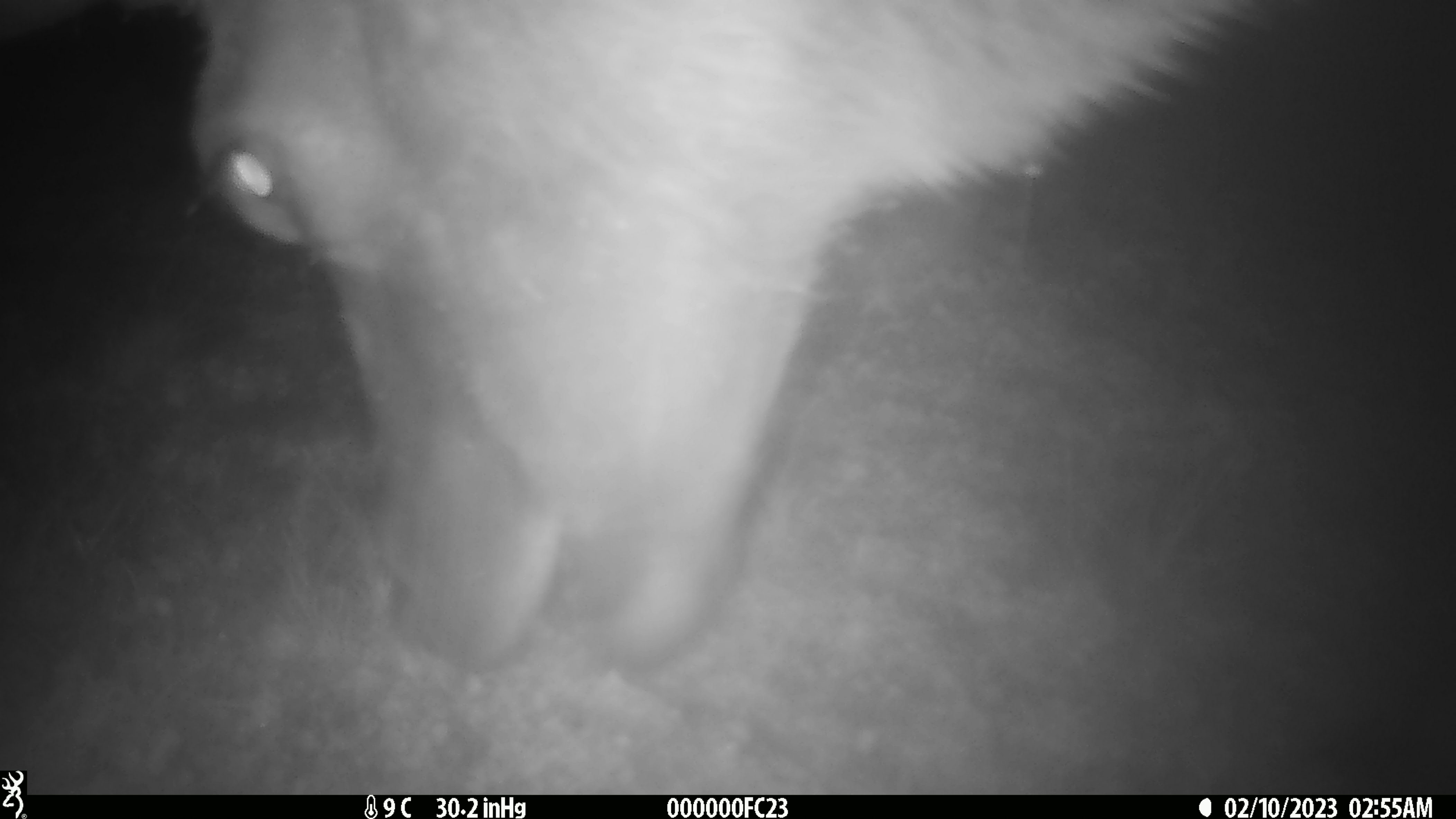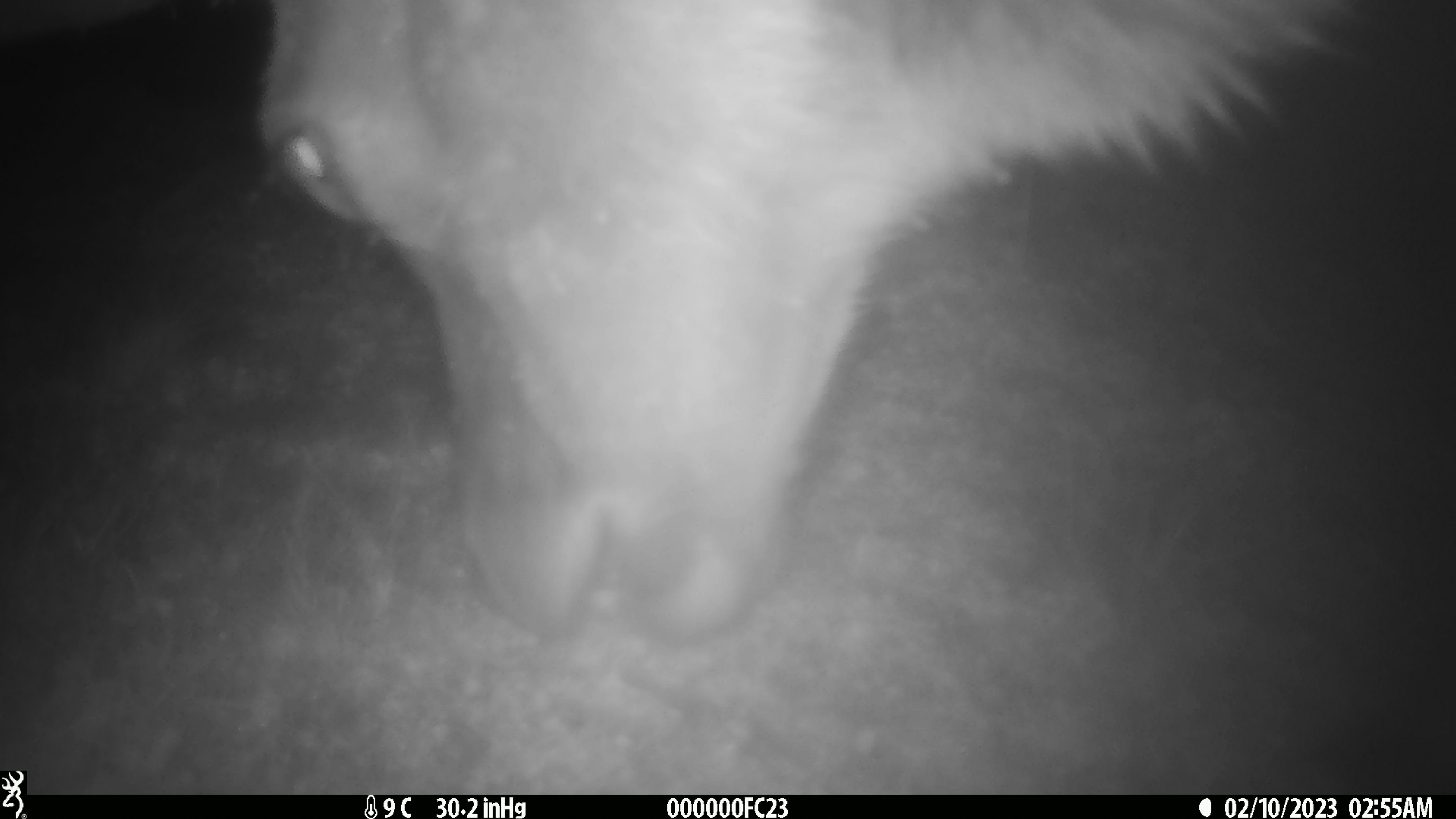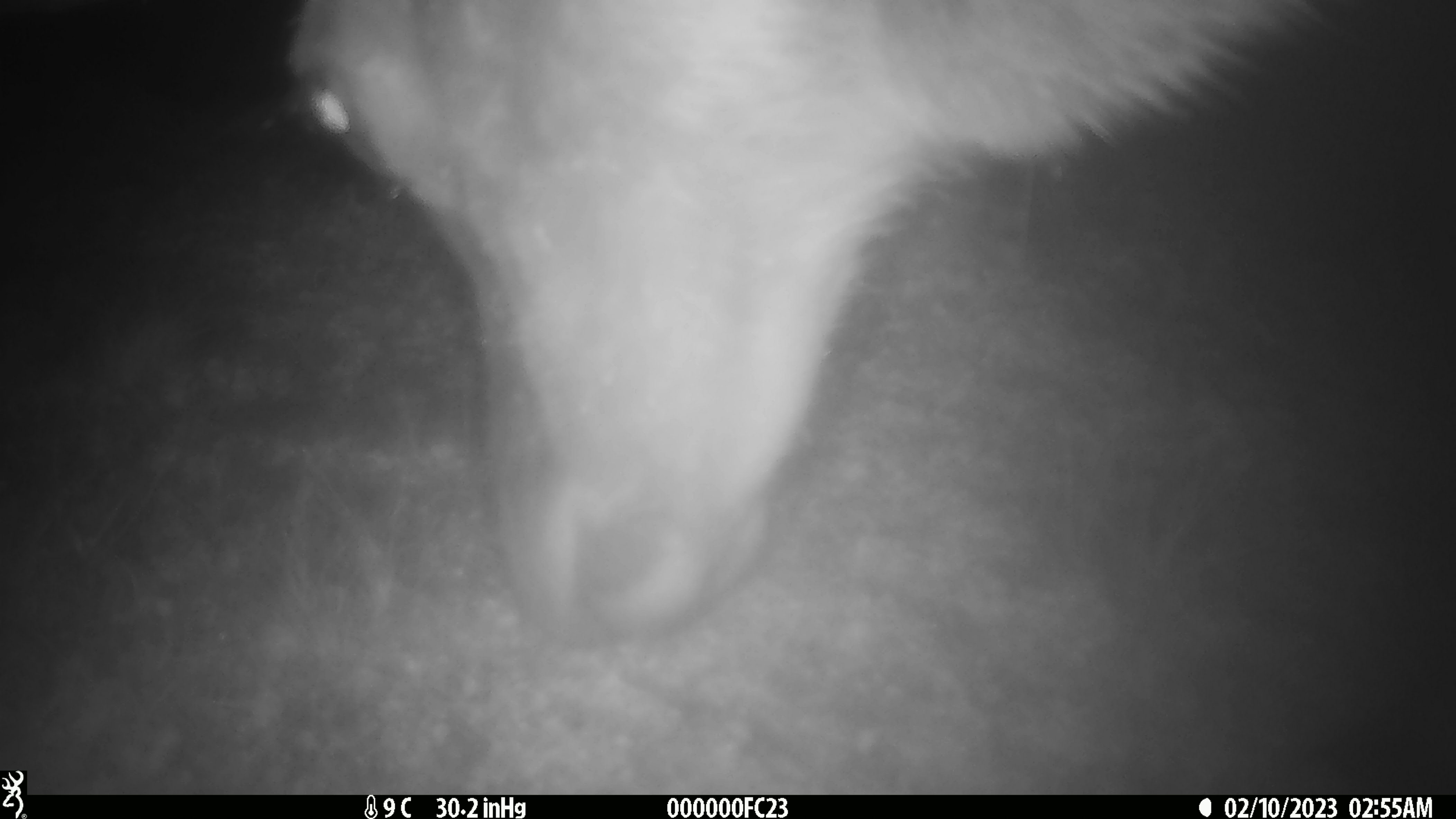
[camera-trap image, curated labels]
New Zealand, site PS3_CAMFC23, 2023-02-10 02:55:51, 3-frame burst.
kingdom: Animalia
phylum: Chordata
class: Mammalia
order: Artiodactyla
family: Cervidae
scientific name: Cervidae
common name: deer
Deer (Cervidae).